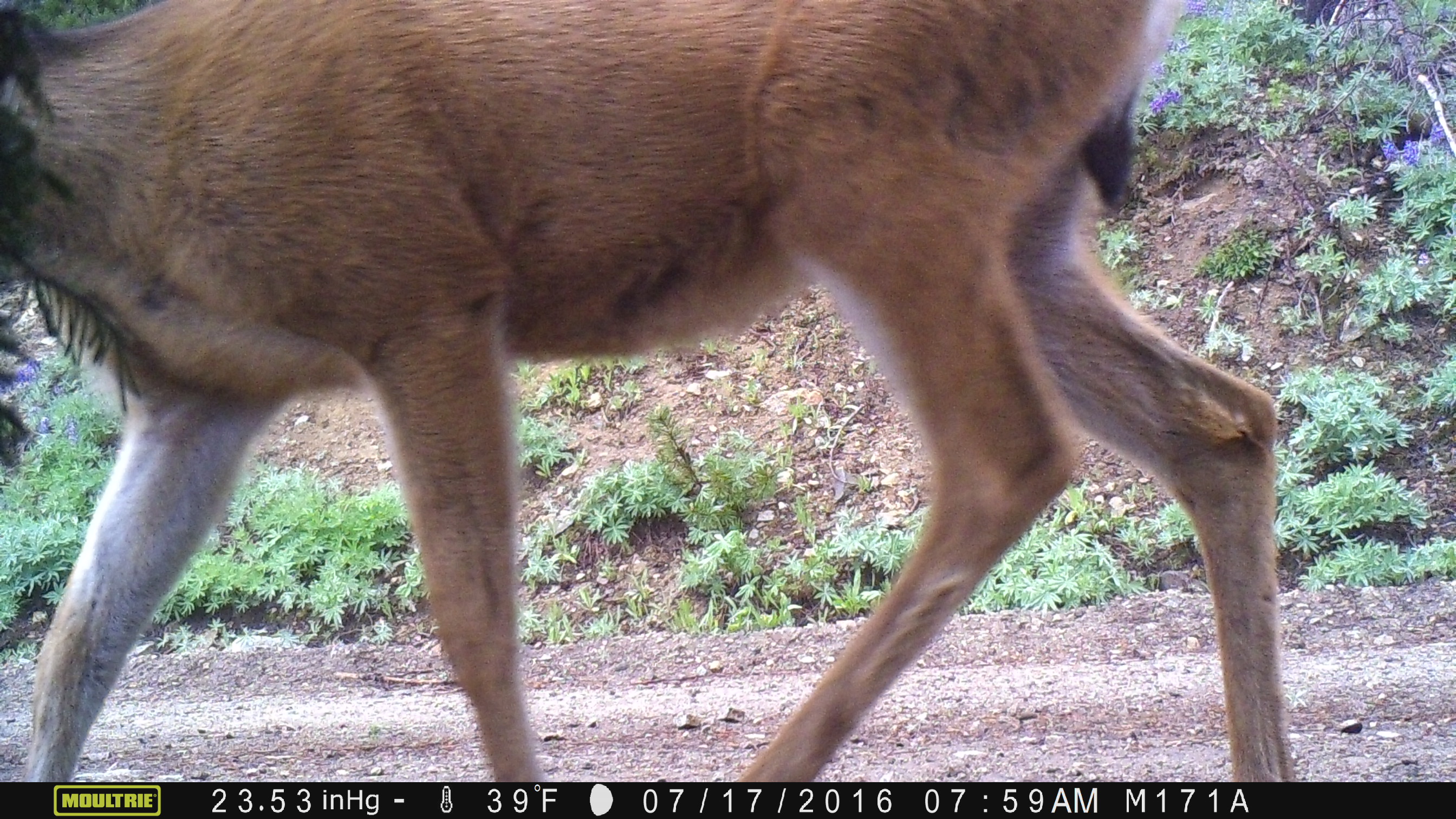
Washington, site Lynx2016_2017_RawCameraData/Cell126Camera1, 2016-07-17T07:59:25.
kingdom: Animalia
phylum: Chordata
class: Mammalia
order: Artiodactyla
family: Cervidae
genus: Odocoileus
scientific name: Odocoileus hemionus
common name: mule deer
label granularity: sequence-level